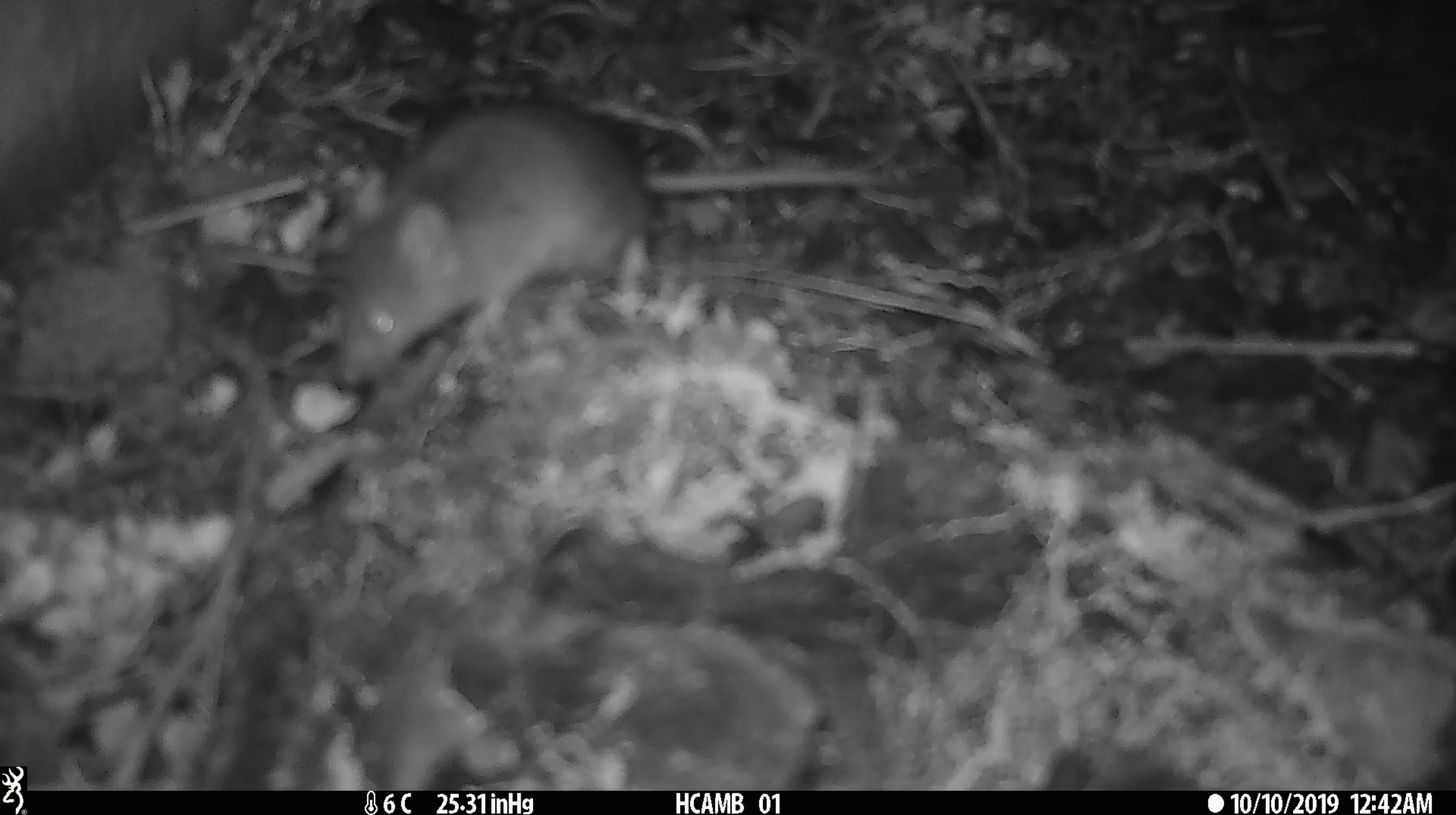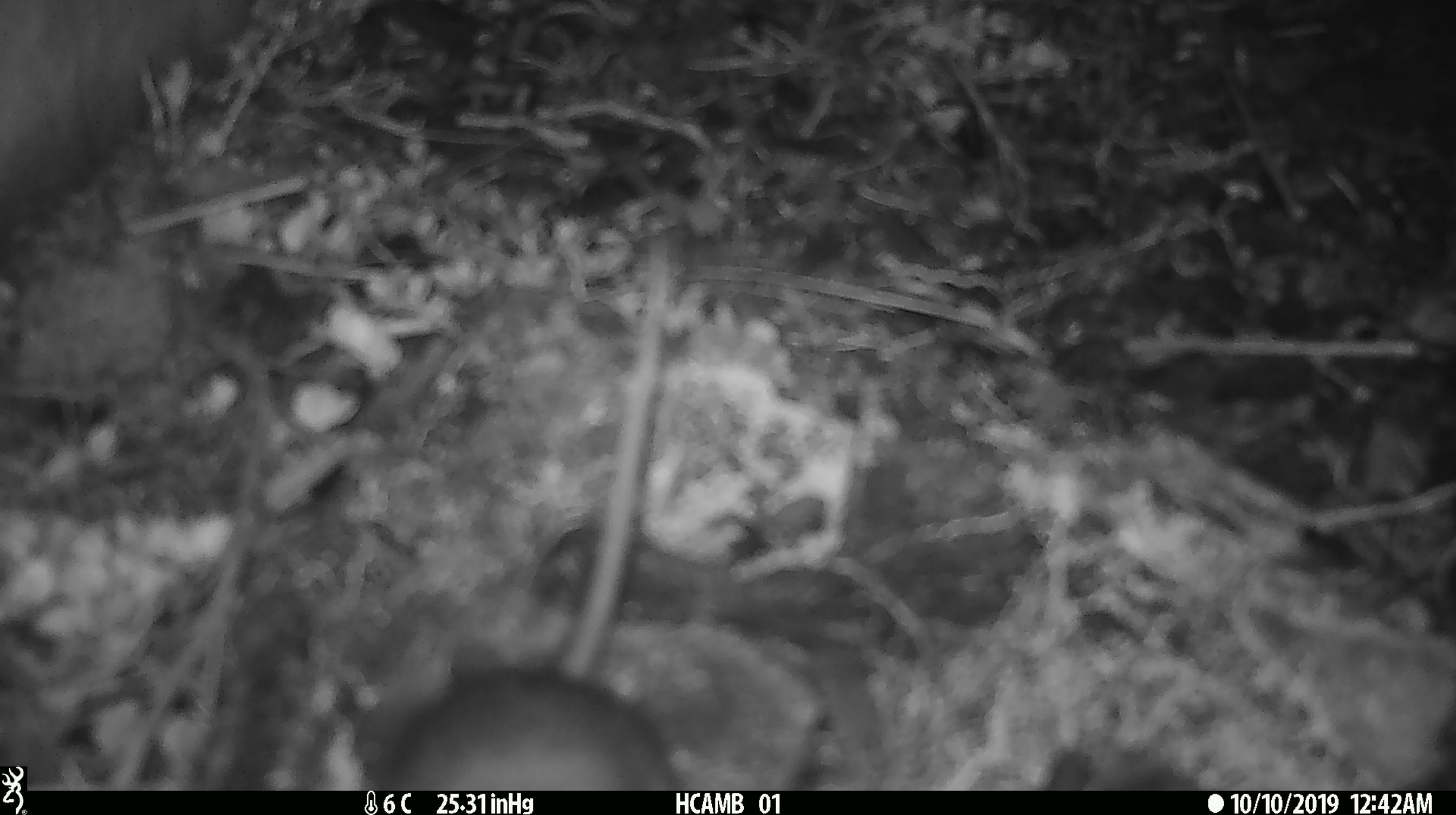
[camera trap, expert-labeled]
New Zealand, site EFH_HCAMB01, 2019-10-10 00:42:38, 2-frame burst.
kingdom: Animalia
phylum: Chordata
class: Mammalia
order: Rodentia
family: Muridae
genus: Mus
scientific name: Mus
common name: mouse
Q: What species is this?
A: Mouse (Mus).